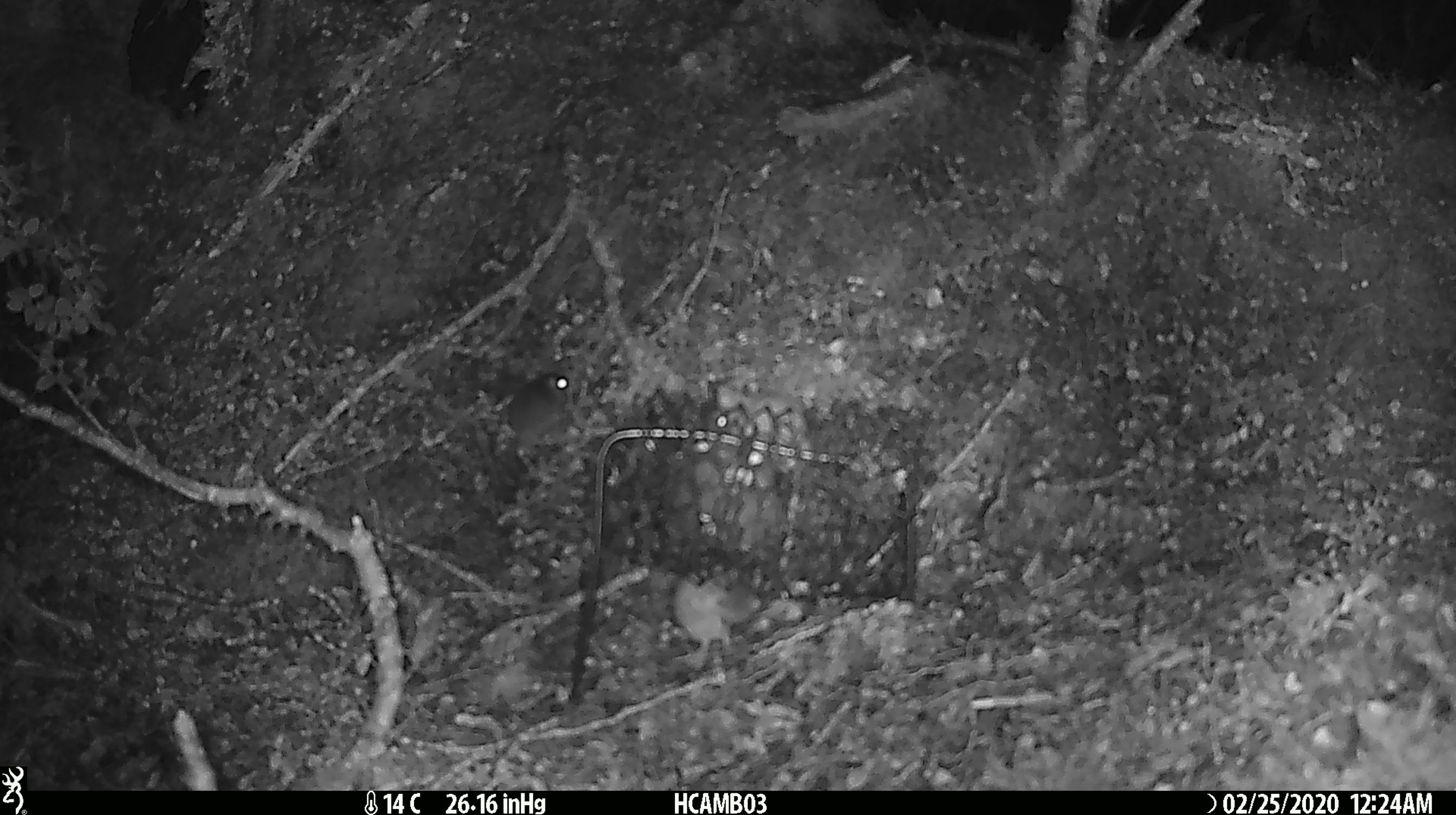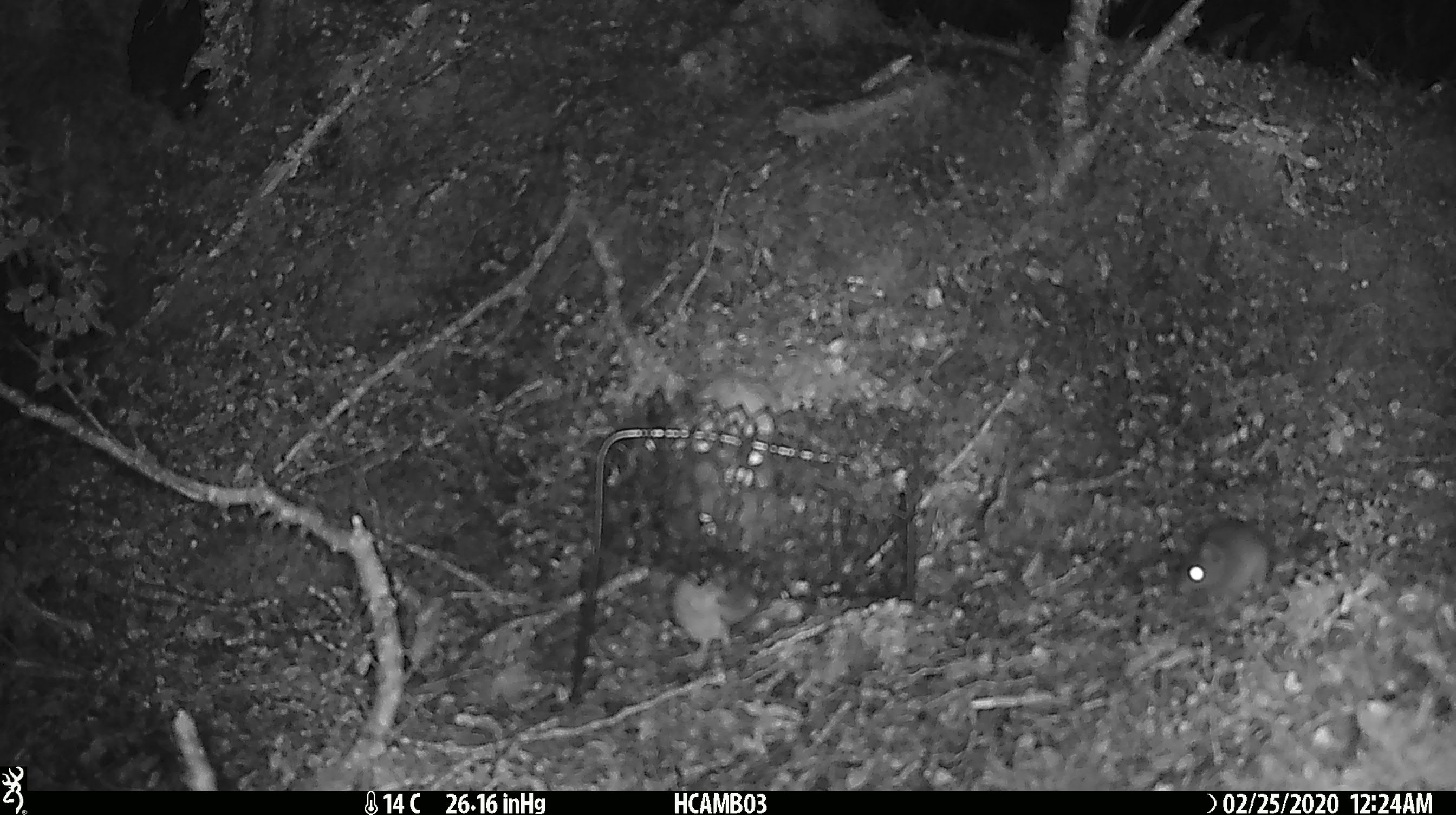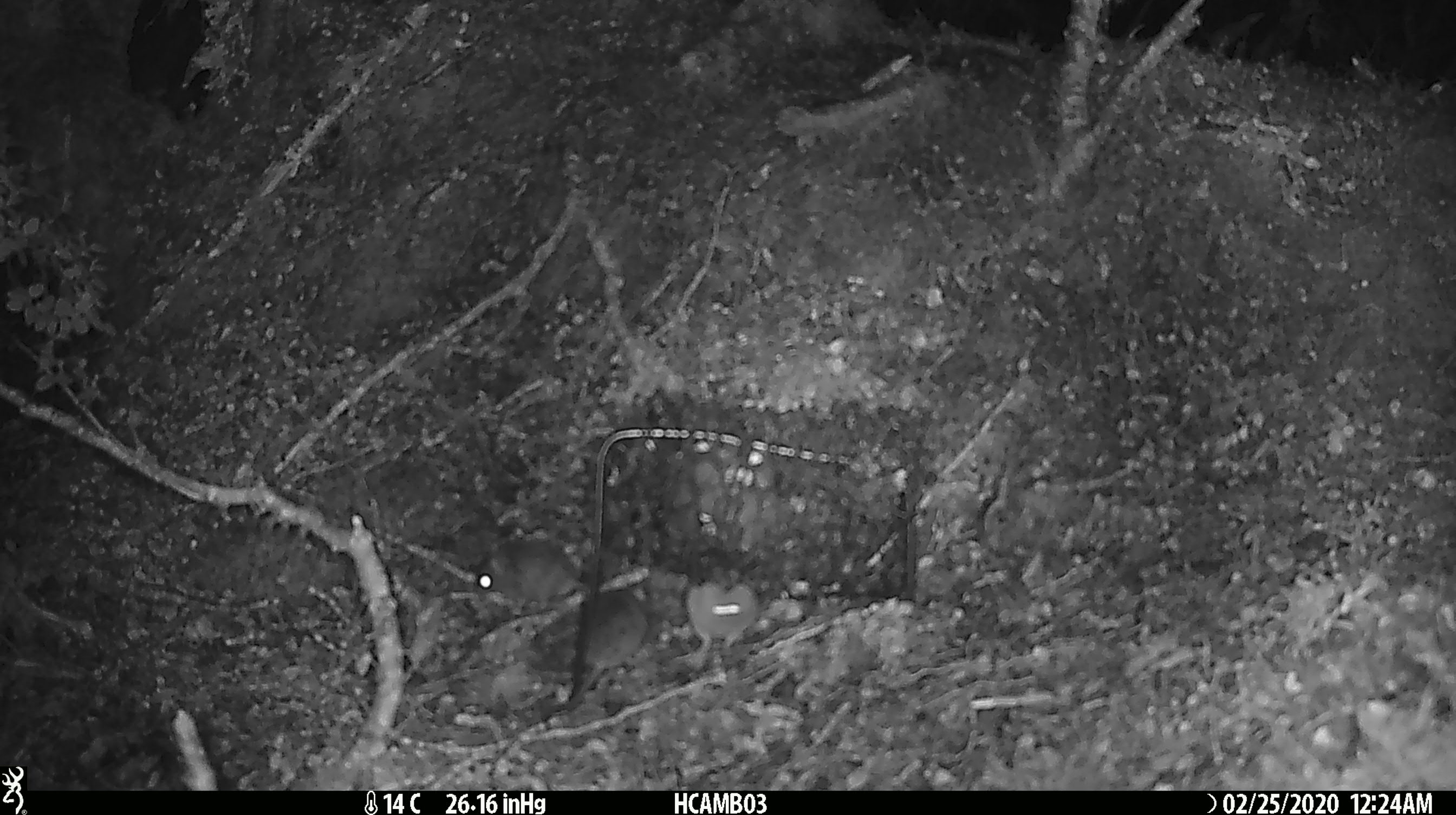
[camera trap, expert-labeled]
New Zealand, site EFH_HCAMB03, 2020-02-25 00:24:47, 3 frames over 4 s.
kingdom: Animalia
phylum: Chordata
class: Mammalia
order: Rodentia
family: Muridae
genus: Mus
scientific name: Mus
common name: mouse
Mouse (Mus).